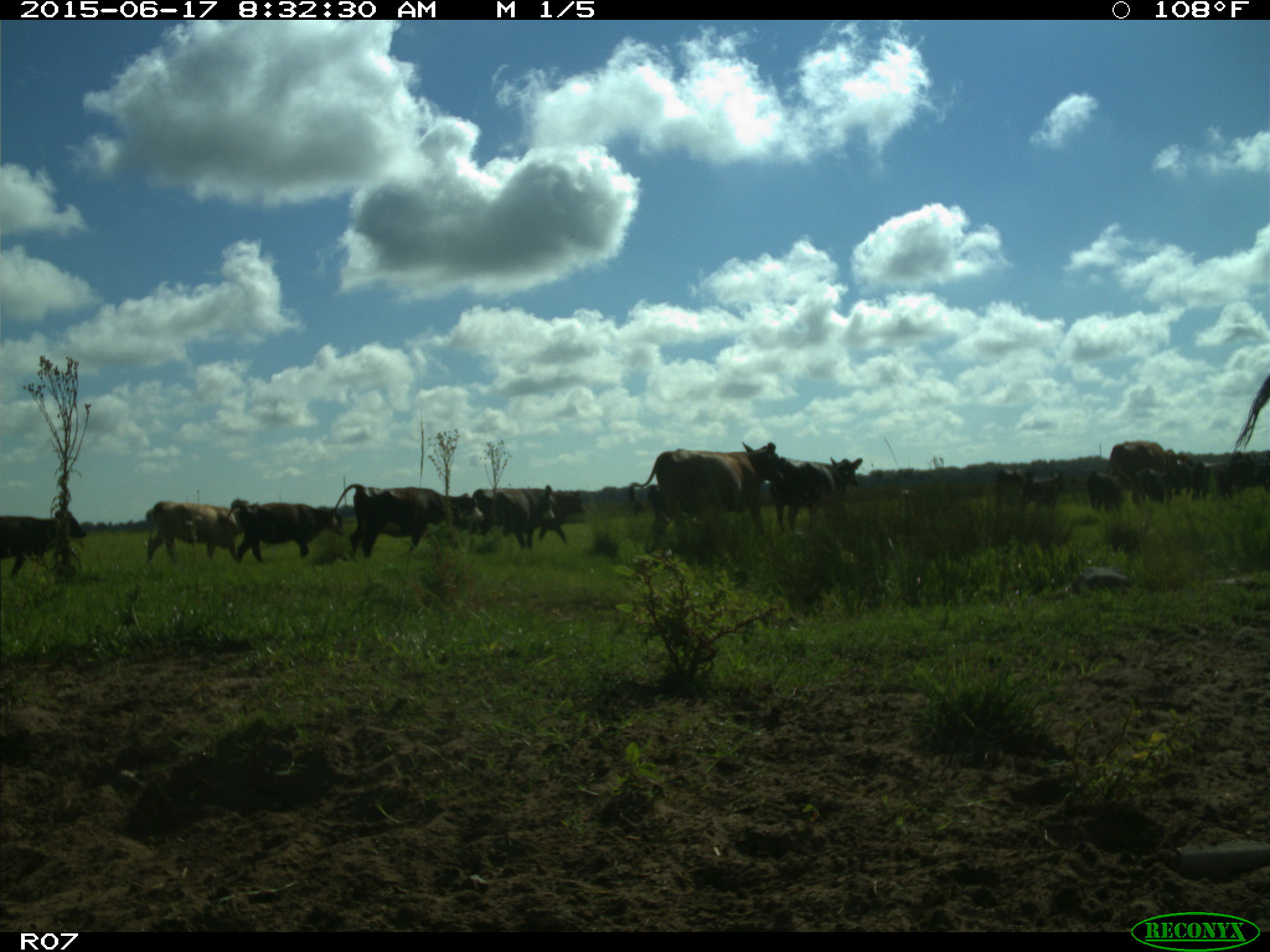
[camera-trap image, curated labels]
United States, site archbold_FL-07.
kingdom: Animalia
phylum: Chordata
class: Mammalia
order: Artiodactyla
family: Bovidae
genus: Bos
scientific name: Bos taurus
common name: domestic cow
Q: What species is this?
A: Bos taurus (domestic cow).